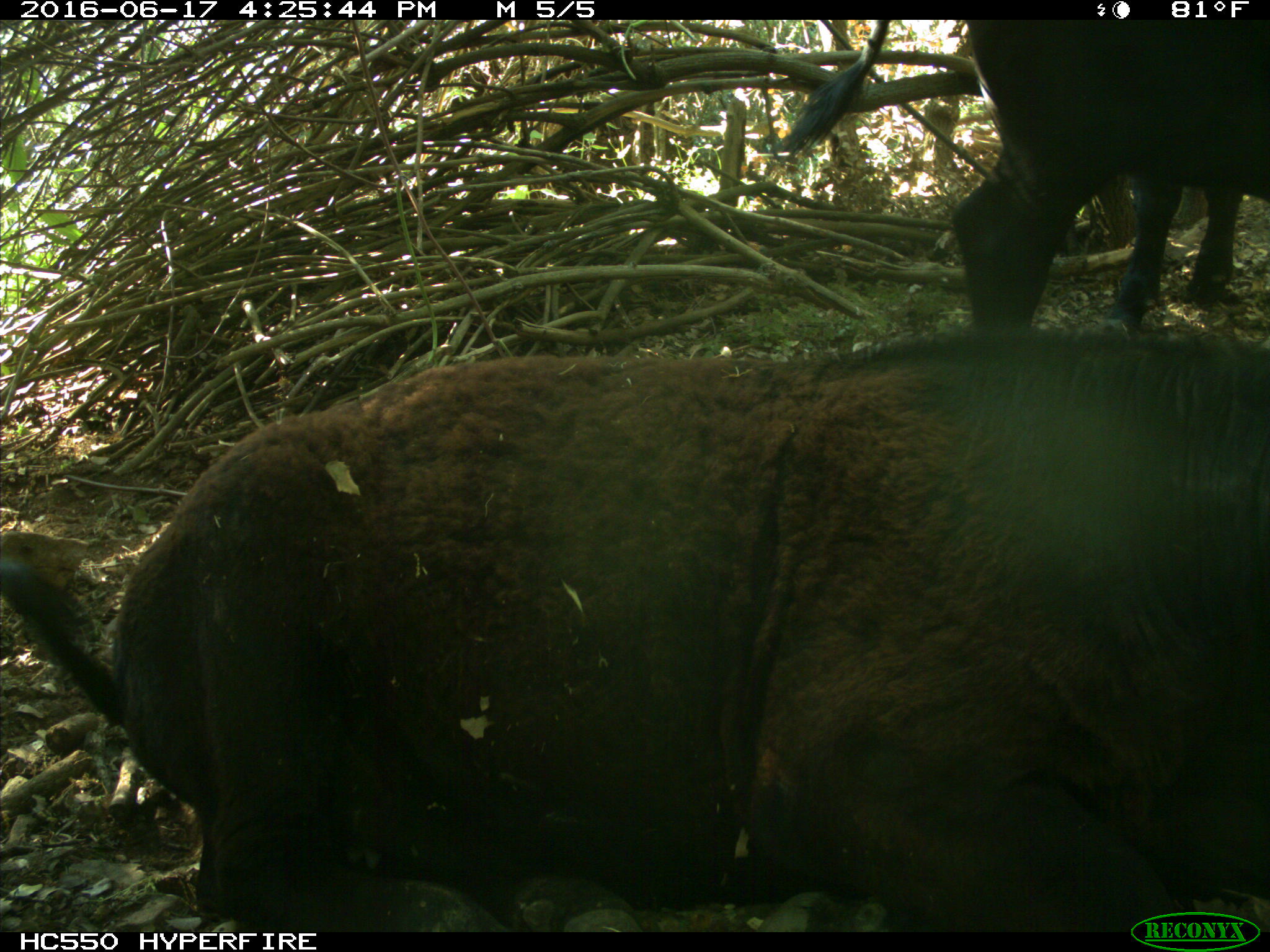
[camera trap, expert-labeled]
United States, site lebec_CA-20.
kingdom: Animalia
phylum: Chordata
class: Mammalia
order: Artiodactyla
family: Bovidae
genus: Bos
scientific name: Bos taurus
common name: domestic cow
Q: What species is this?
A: Bos taurus (domestic cow).